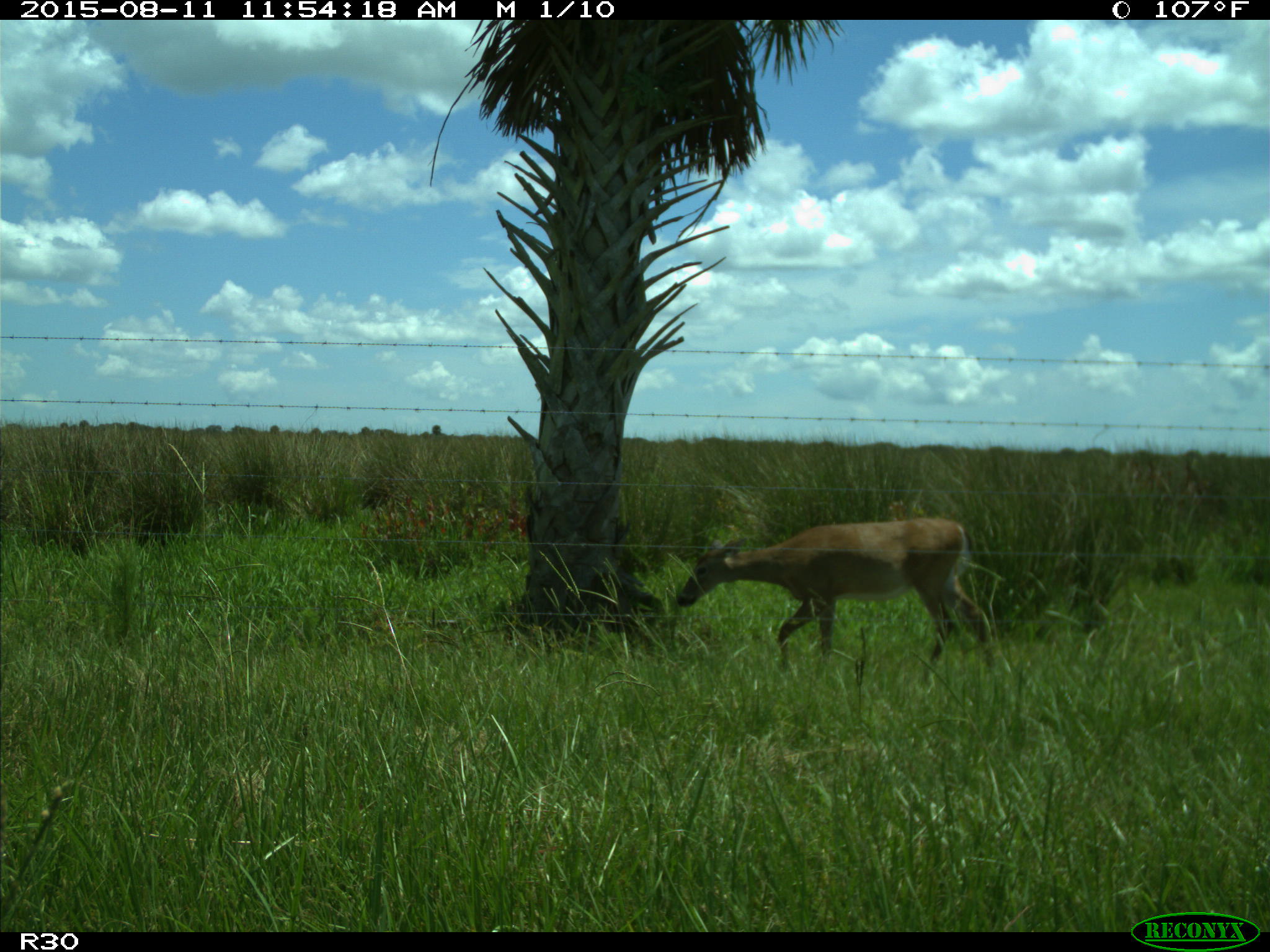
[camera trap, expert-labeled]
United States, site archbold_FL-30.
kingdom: Animalia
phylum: Chordata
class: Mammalia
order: Artiodactyla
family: Cervidae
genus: Odocoileus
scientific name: Odocoileus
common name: deer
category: unidentified deer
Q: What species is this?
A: Unidentified deer (deer) (Odocoileus).